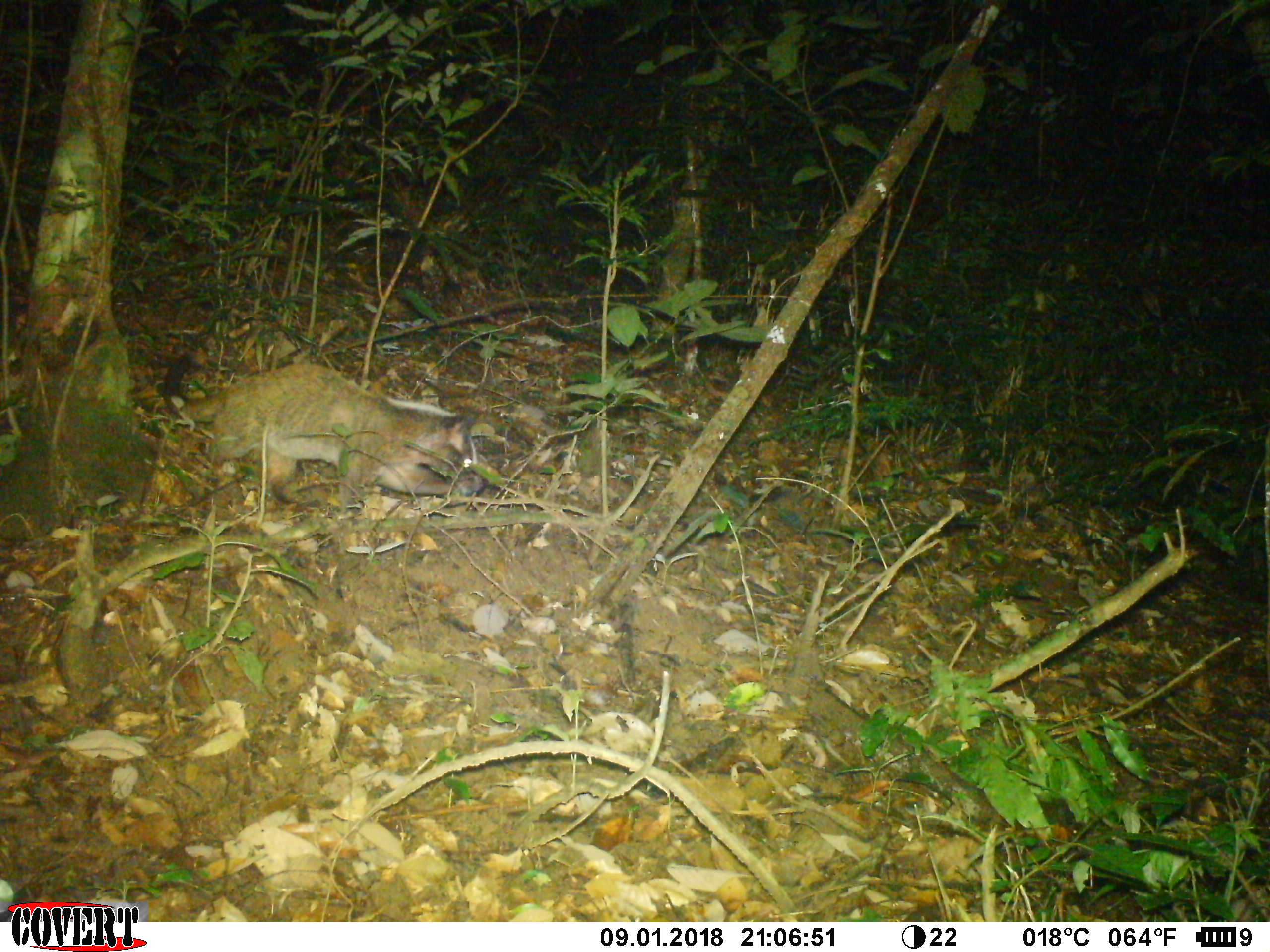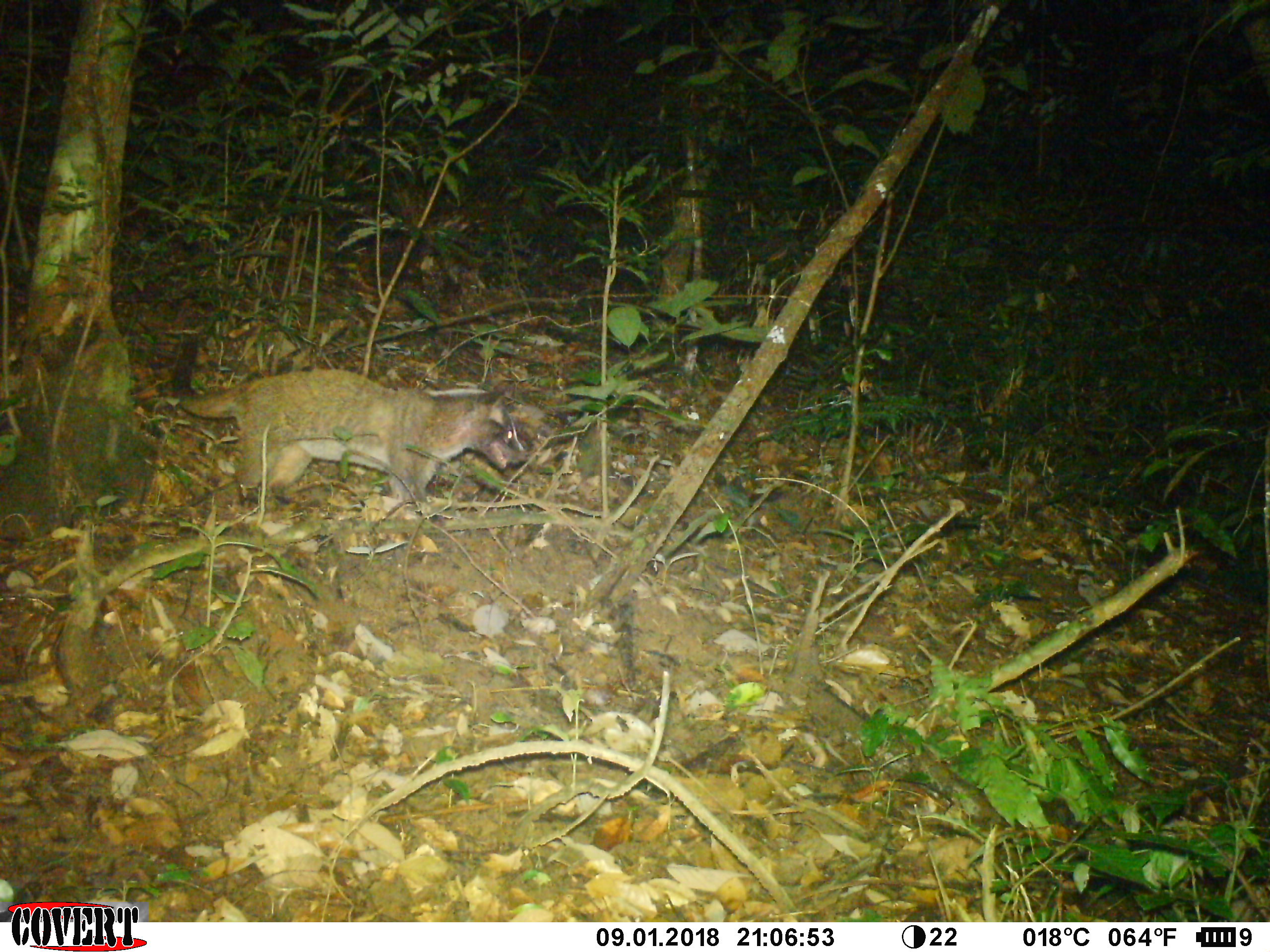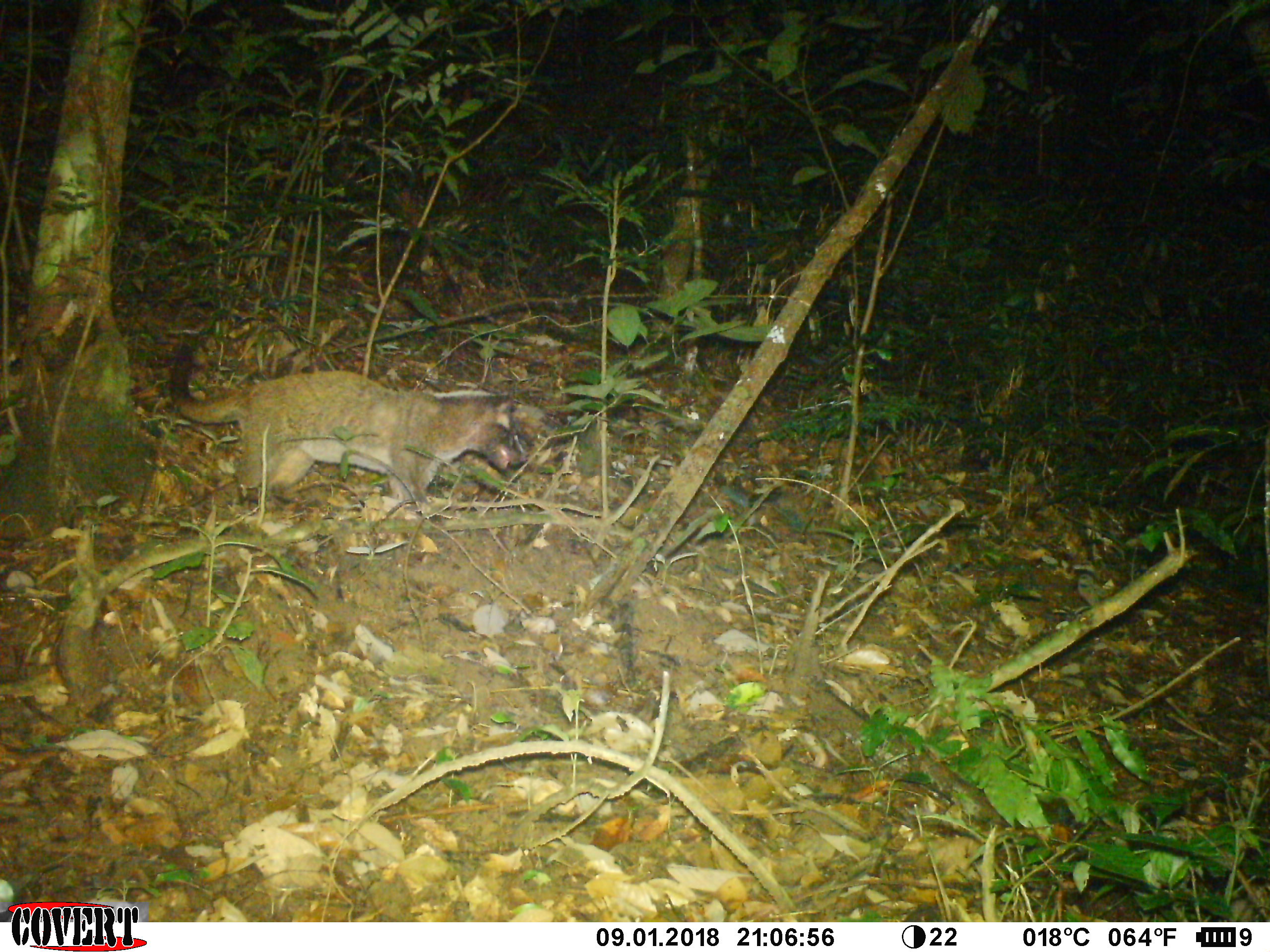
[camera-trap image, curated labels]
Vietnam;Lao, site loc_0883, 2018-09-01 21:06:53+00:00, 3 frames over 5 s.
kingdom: Animalia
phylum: Chordata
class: Mammalia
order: Carnivora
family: Viverridae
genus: Paguma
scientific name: Paguma larvata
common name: masked palm civet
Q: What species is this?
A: Masked palm civet (Paguma larvata).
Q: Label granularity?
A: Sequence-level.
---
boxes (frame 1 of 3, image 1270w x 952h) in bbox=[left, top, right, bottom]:
masked palm civet: bbox=[161, 325, 485, 504]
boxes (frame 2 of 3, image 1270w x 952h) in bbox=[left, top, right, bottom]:
masked palm civet: bbox=[170, 339, 530, 508]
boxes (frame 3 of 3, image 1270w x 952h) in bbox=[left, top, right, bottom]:
masked palm civet: bbox=[167, 342, 528, 521]